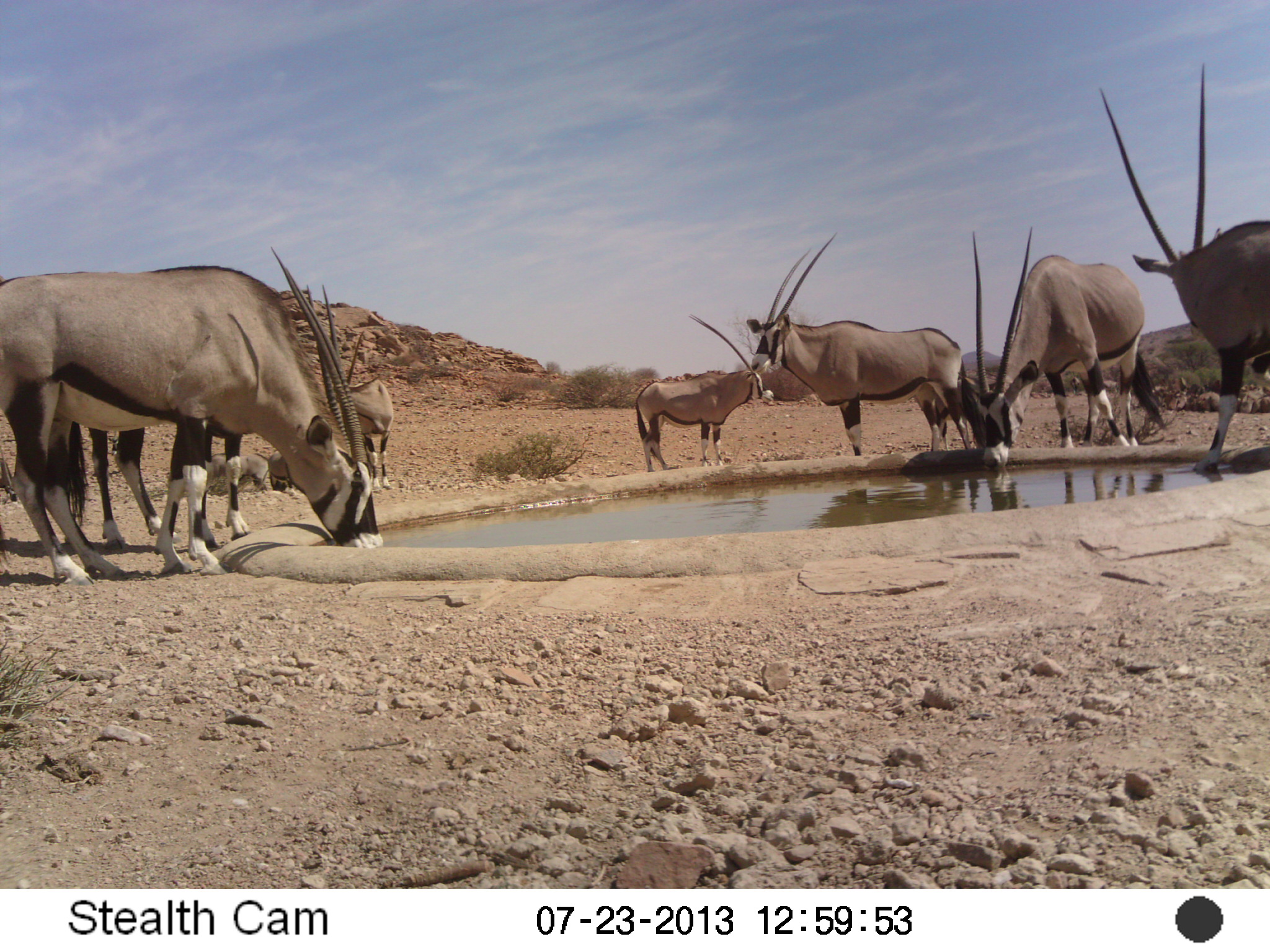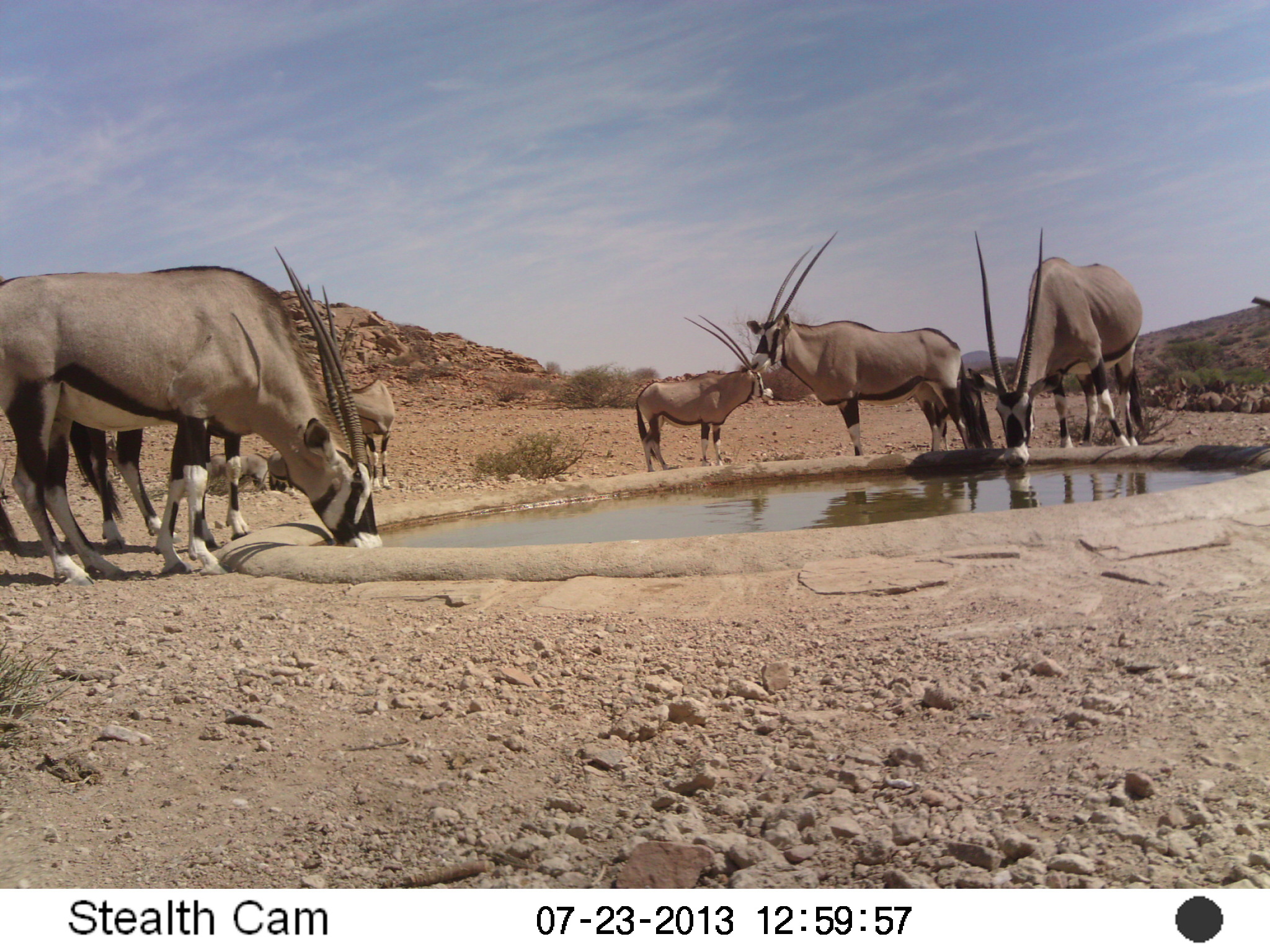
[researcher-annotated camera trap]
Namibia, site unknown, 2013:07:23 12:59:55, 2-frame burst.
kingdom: Animalia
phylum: Chordata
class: Mammalia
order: Artiodactyla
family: Bovidae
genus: Oryx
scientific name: Oryx gazella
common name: gemsbok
Oryx gazella (gemsbok).